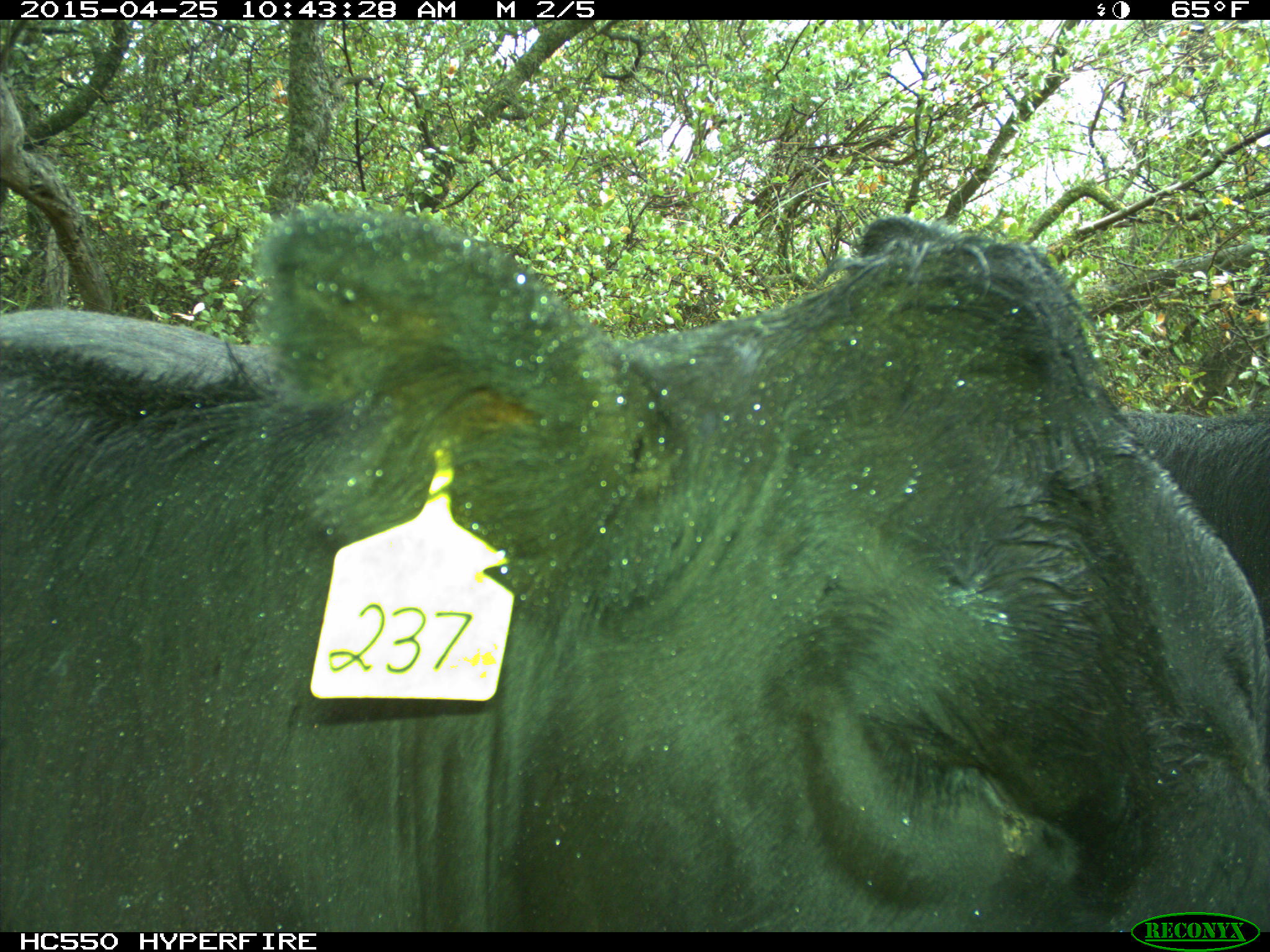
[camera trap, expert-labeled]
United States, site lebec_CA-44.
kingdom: Animalia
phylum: Chordata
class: Mammalia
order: Artiodactyla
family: Suidae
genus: Sus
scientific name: Sus scrofa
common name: wild boar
Sus scrofa (wild boar).